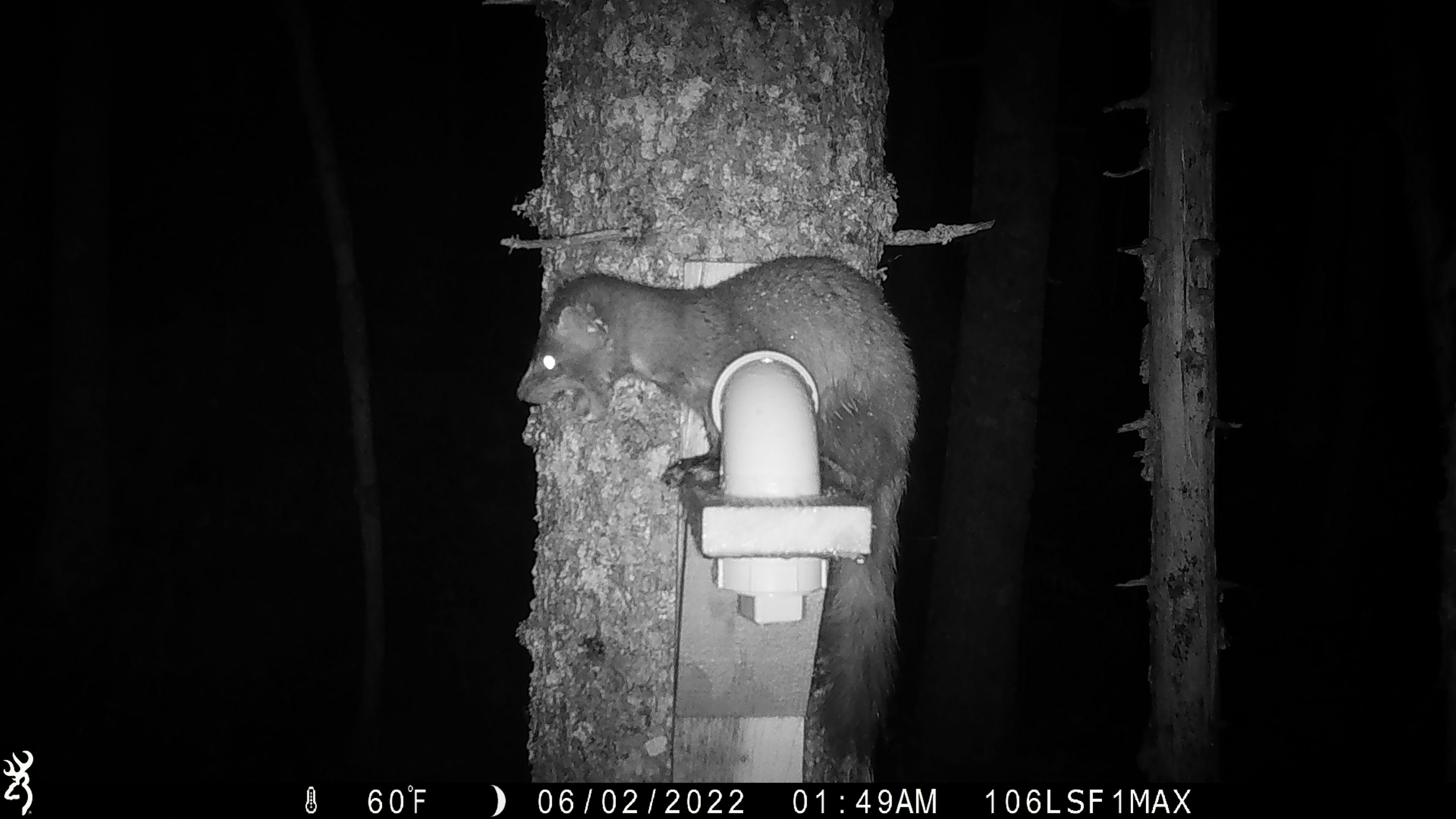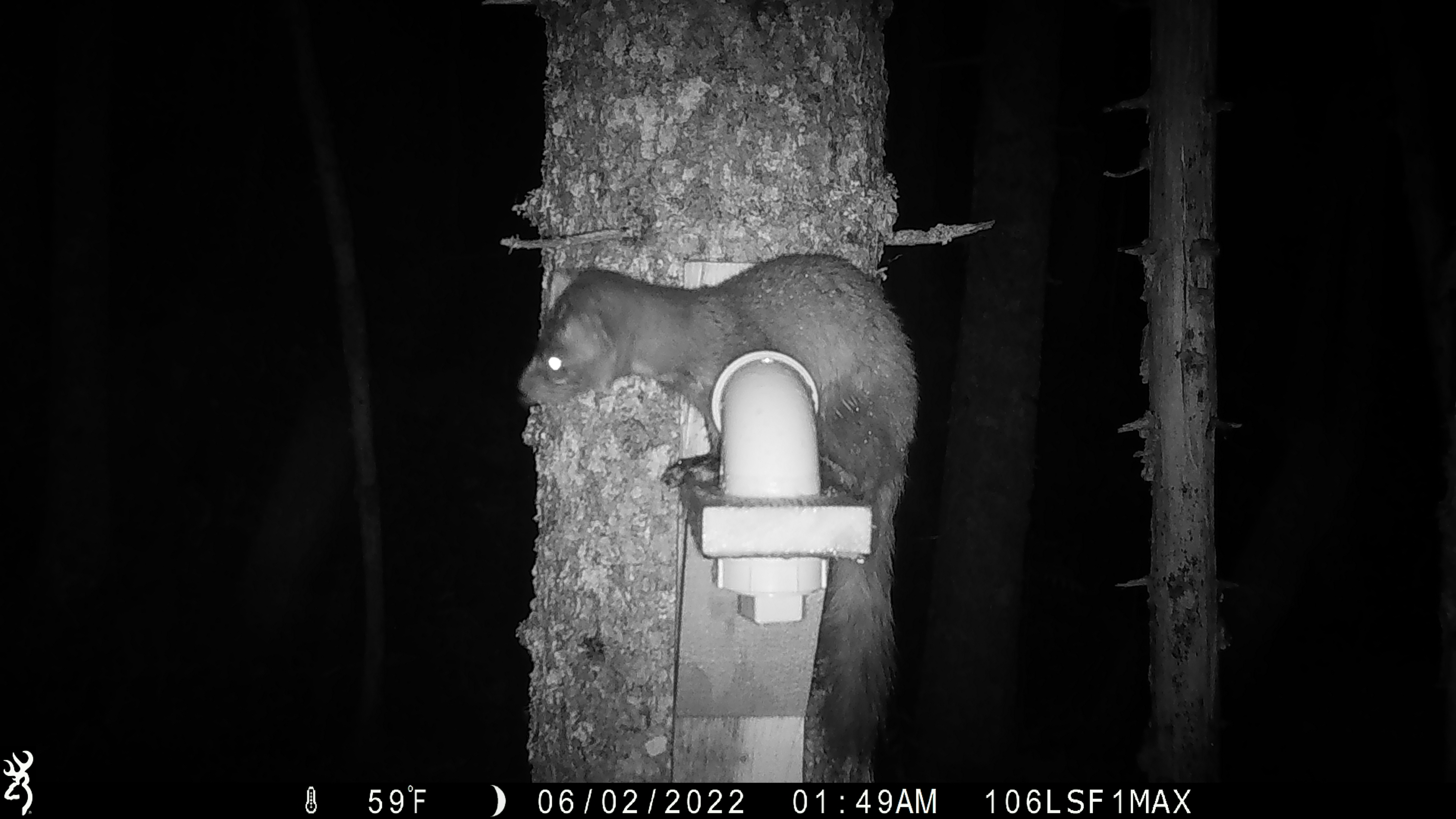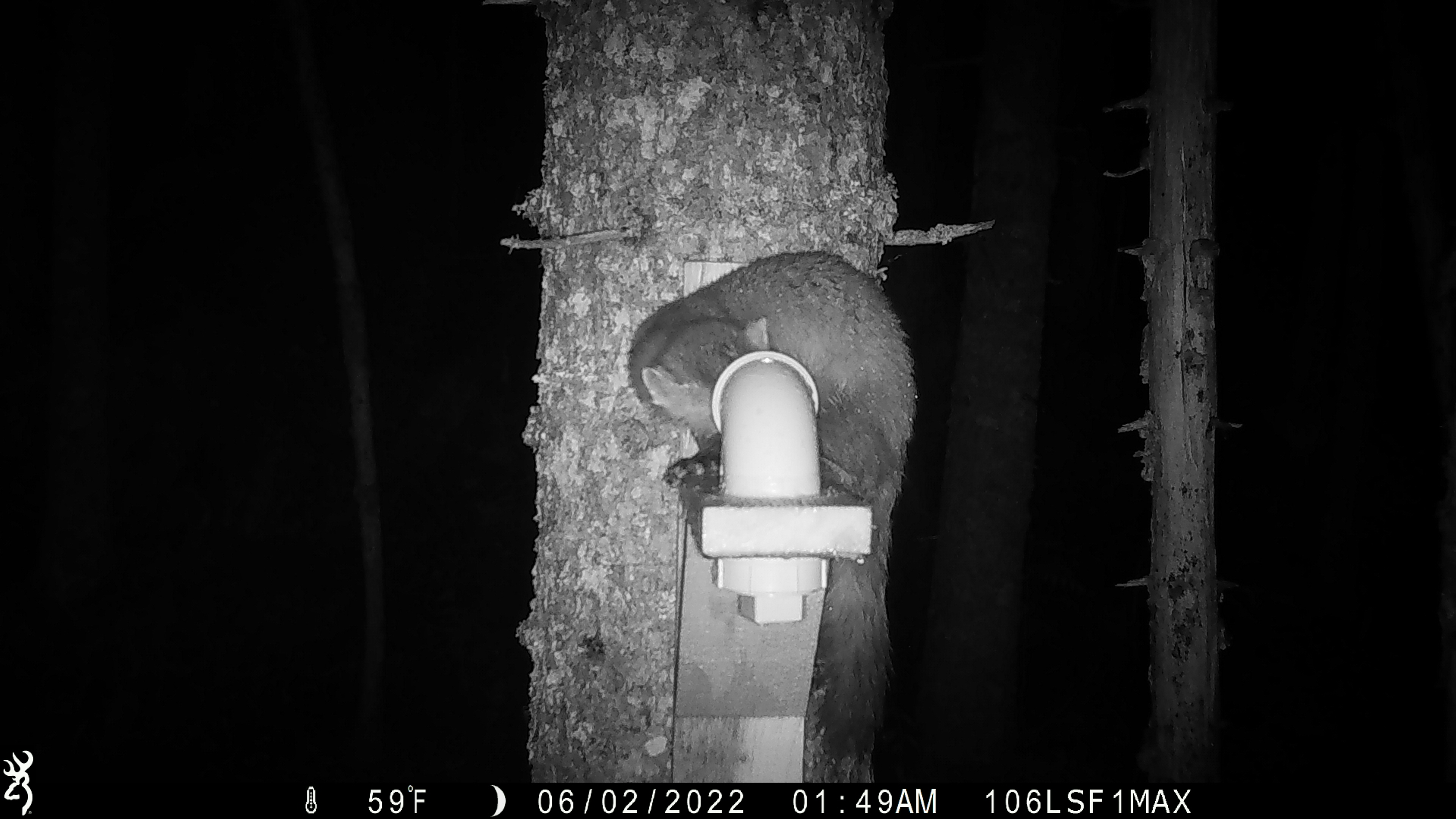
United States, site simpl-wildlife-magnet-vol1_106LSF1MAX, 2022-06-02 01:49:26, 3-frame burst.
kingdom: Animalia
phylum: Chordata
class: Mammalia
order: Carnivora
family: Mustelidae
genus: Martes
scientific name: Martes americana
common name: american marten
American marten (Martes americana).